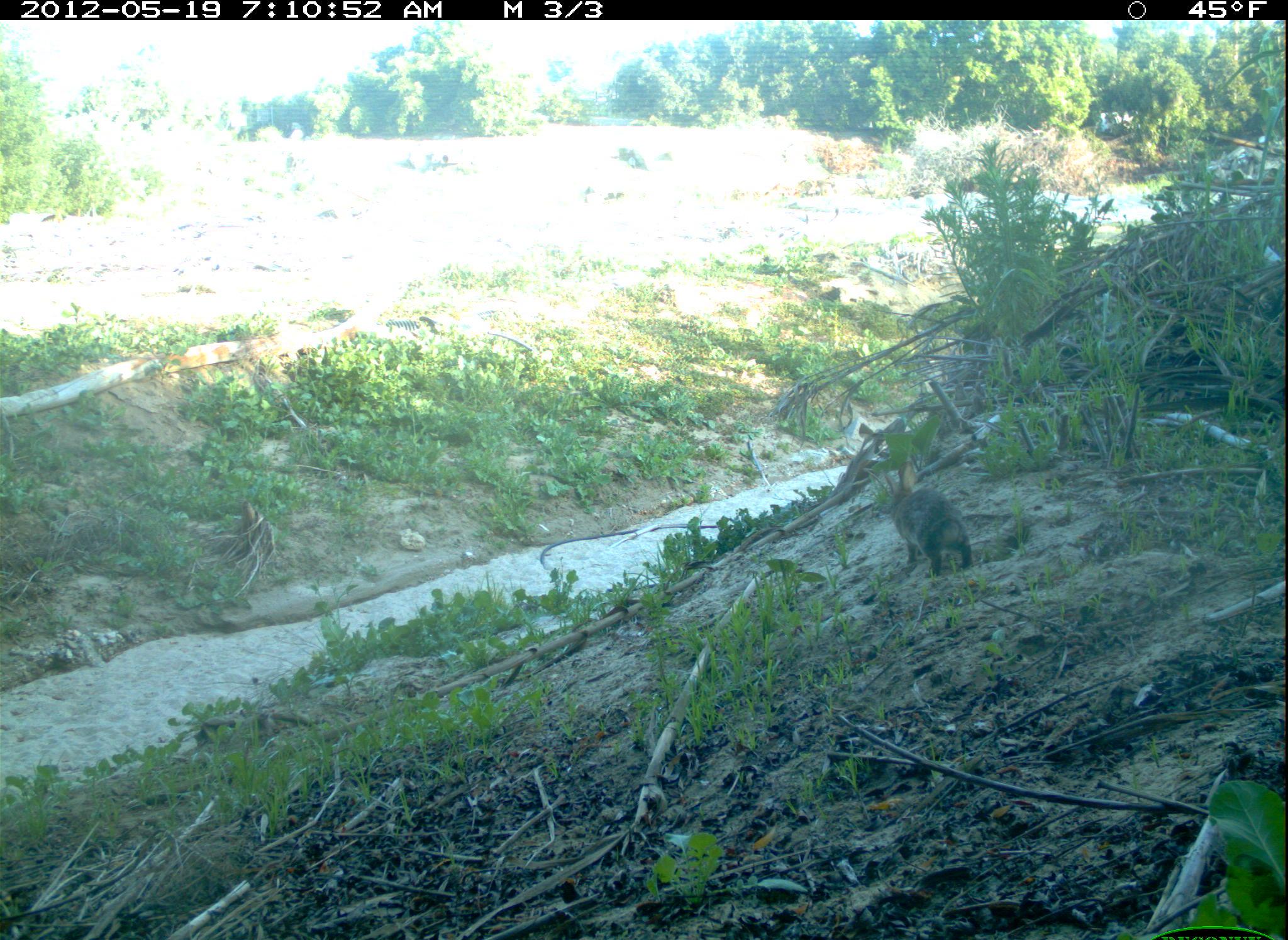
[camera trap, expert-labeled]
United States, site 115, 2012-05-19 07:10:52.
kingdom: Animalia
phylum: Chordata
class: Mammalia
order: Lagomorpha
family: Leporidae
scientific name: Leporidae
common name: rabbits and hares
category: rabbit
Rabbit (rabbits and hares) (Leporidae).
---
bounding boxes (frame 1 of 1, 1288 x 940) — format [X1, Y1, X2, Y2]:
rabbit: [850, 451, 982, 585]